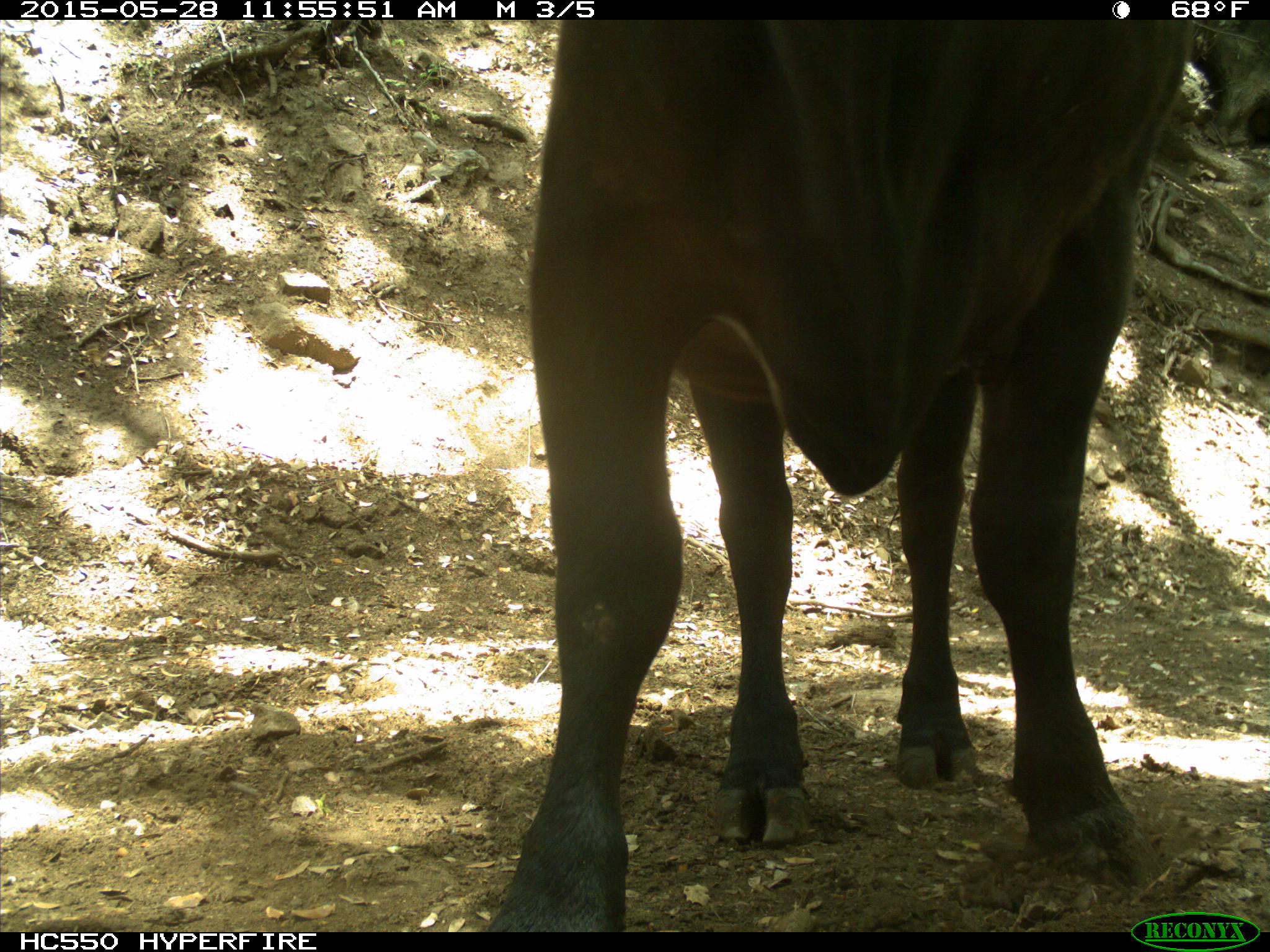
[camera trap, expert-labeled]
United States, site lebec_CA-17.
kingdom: Animalia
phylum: Chordata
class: Mammalia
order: Artiodactyla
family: Bovidae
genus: Bos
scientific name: Bos taurus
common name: domestic cow